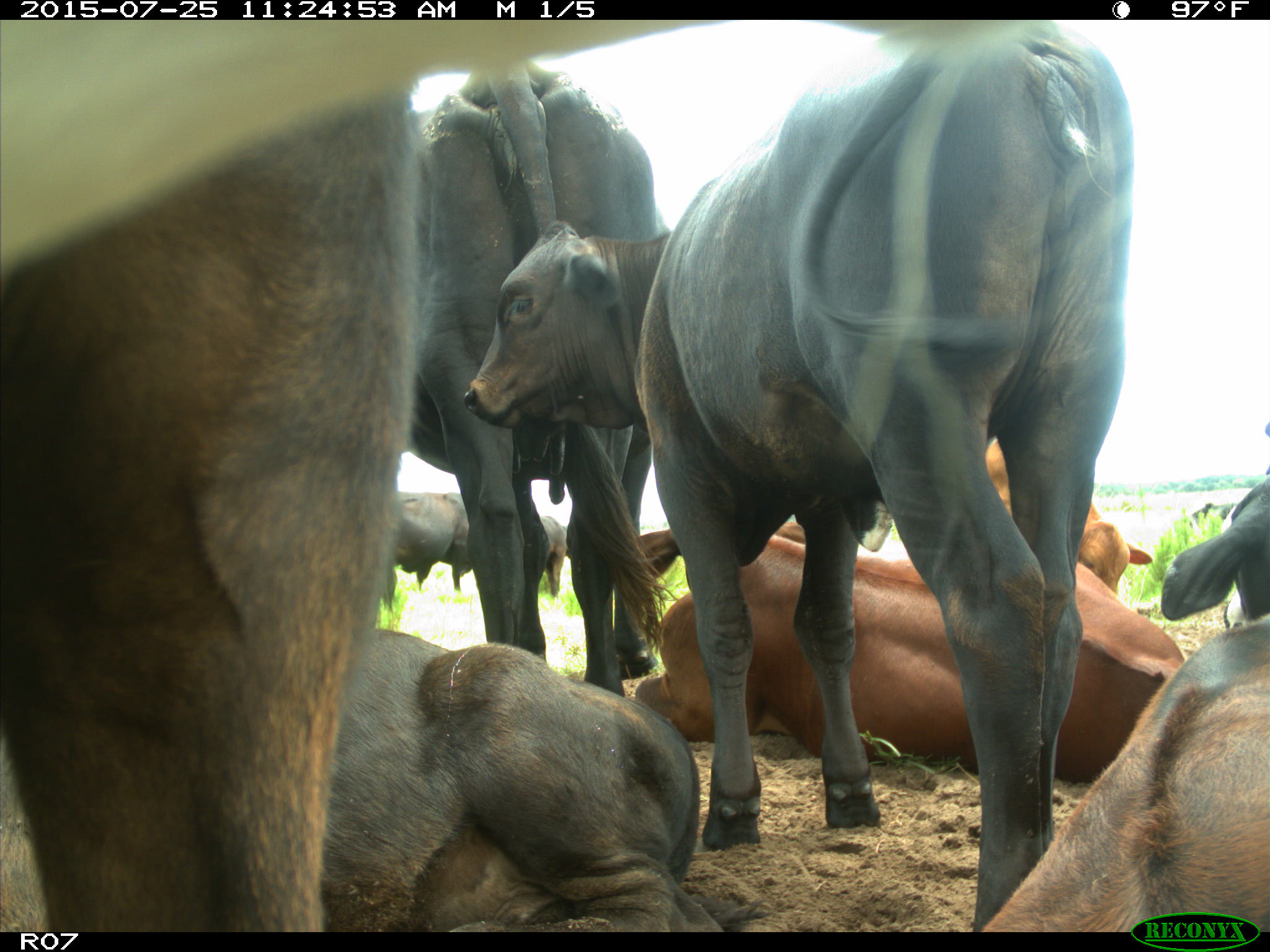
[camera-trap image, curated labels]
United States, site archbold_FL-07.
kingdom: Animalia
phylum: Chordata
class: Mammalia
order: Artiodactyla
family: Bovidae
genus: Bos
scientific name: Bos taurus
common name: domestic cow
Bos taurus (domestic cow).